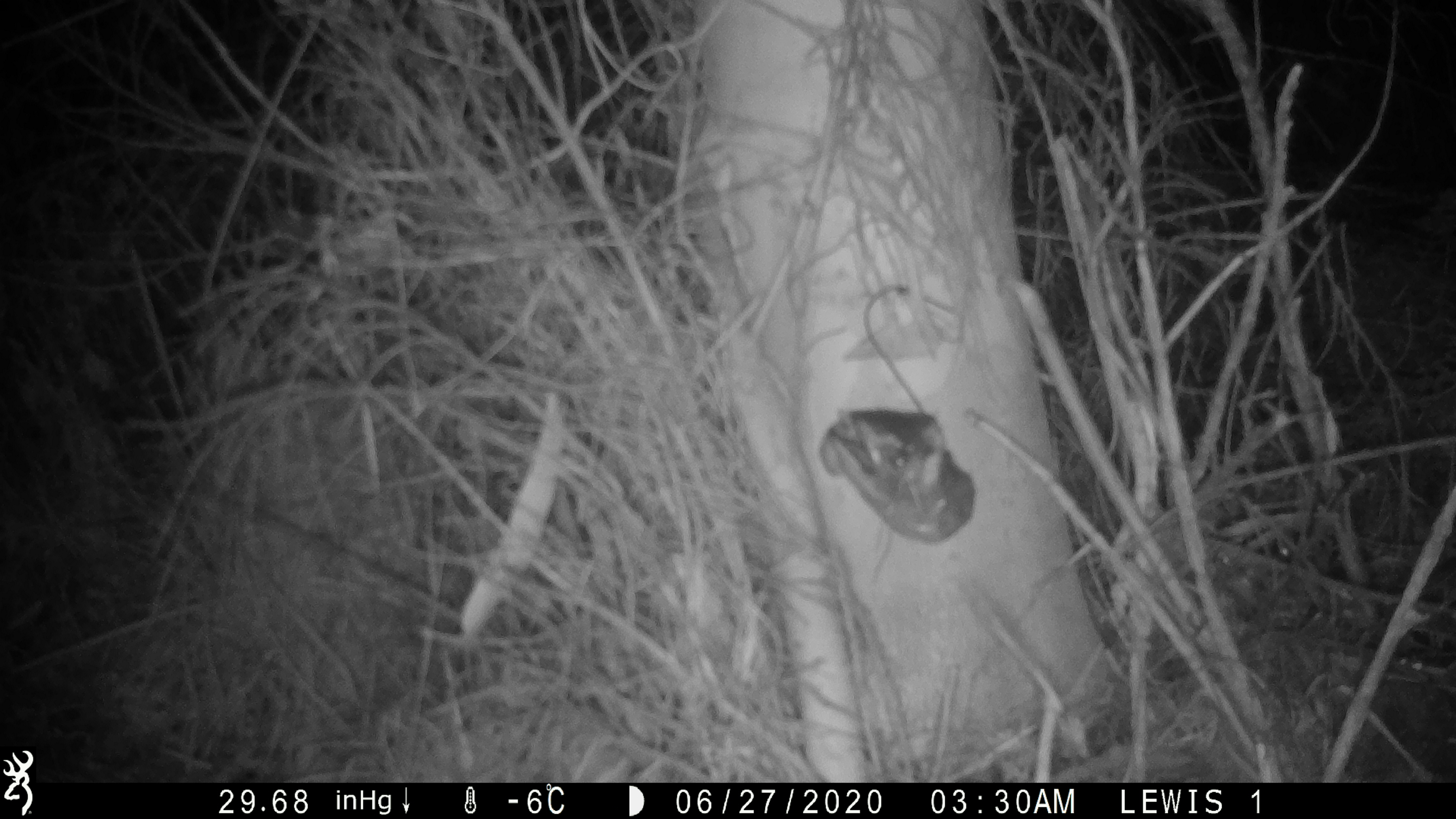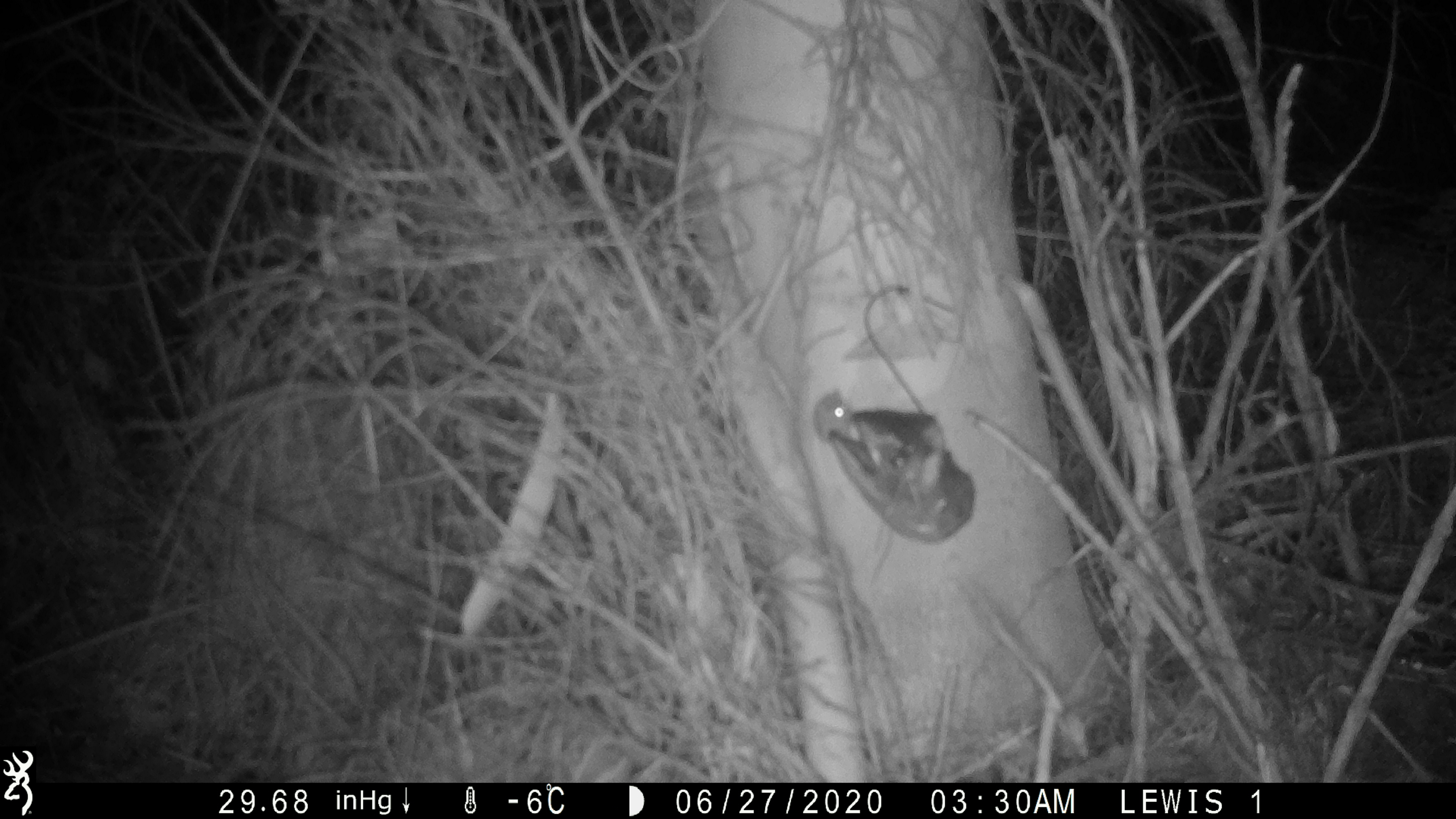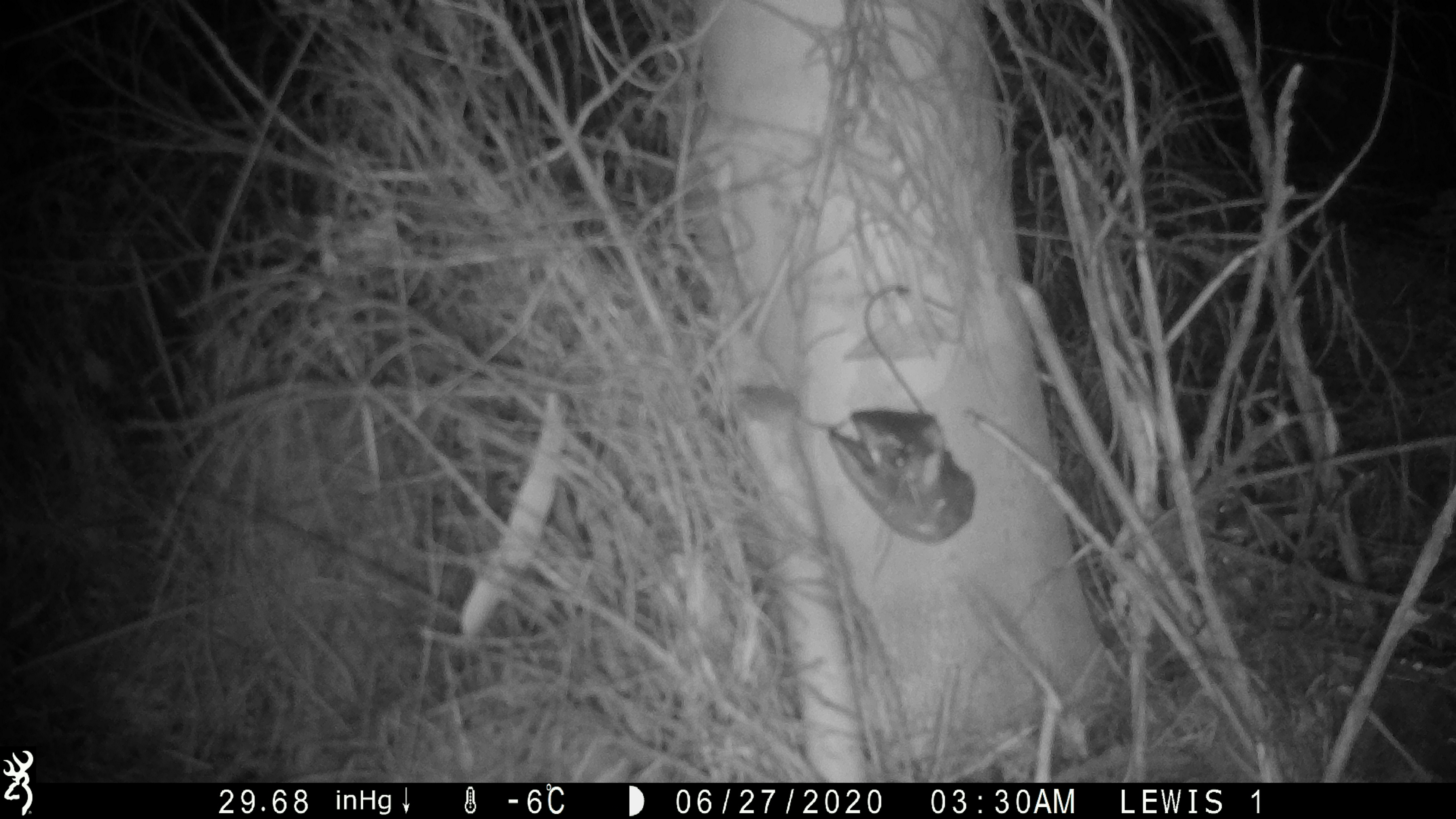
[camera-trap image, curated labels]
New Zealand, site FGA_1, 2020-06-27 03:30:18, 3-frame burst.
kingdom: Animalia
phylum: Chordata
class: Mammalia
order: Rodentia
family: Muridae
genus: Mus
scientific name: Mus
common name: mouse